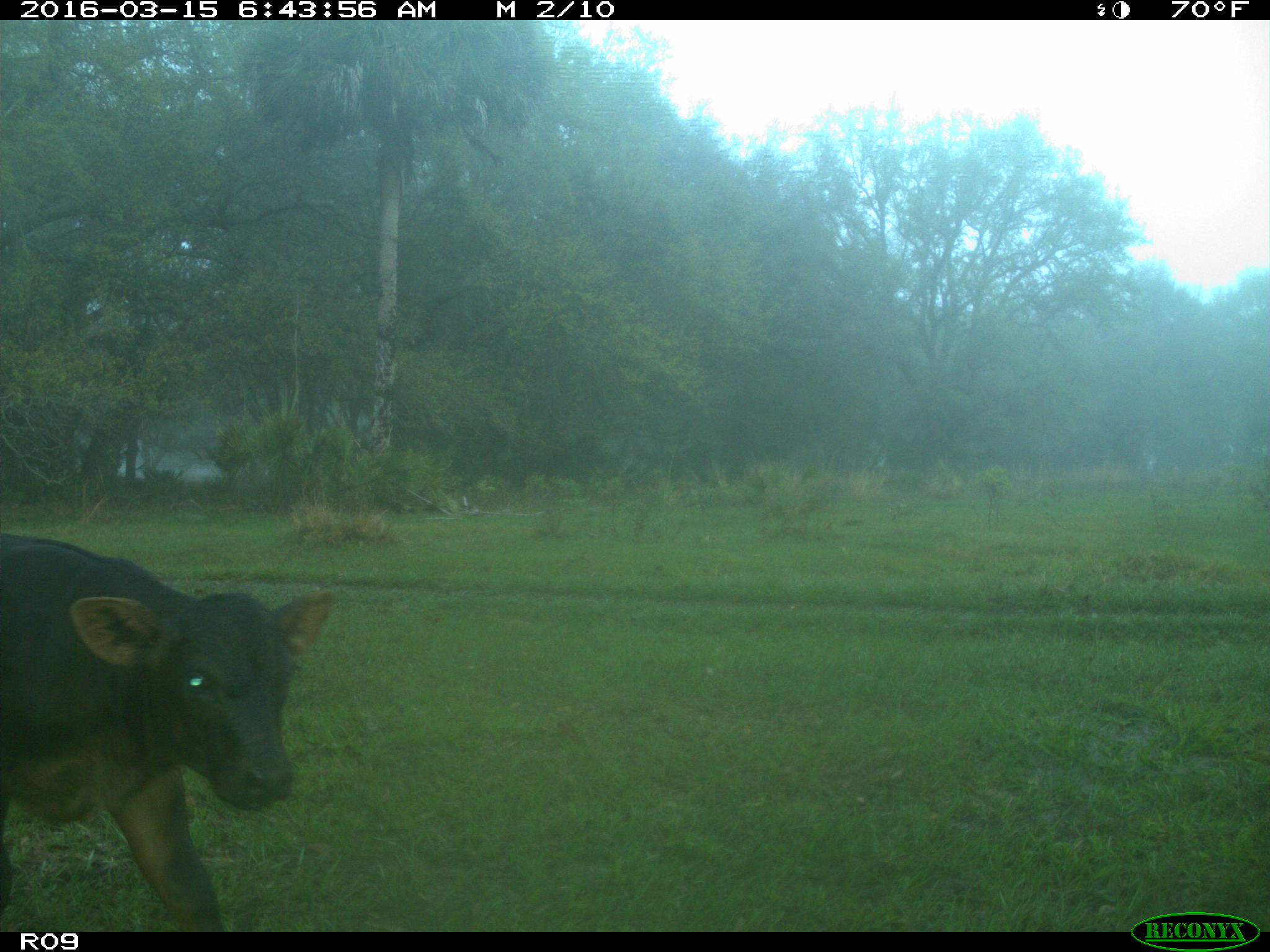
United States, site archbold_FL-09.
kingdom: Animalia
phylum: Chordata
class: Mammalia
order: Artiodactyla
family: Bovidae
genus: Bos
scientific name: Bos taurus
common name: domestic cow